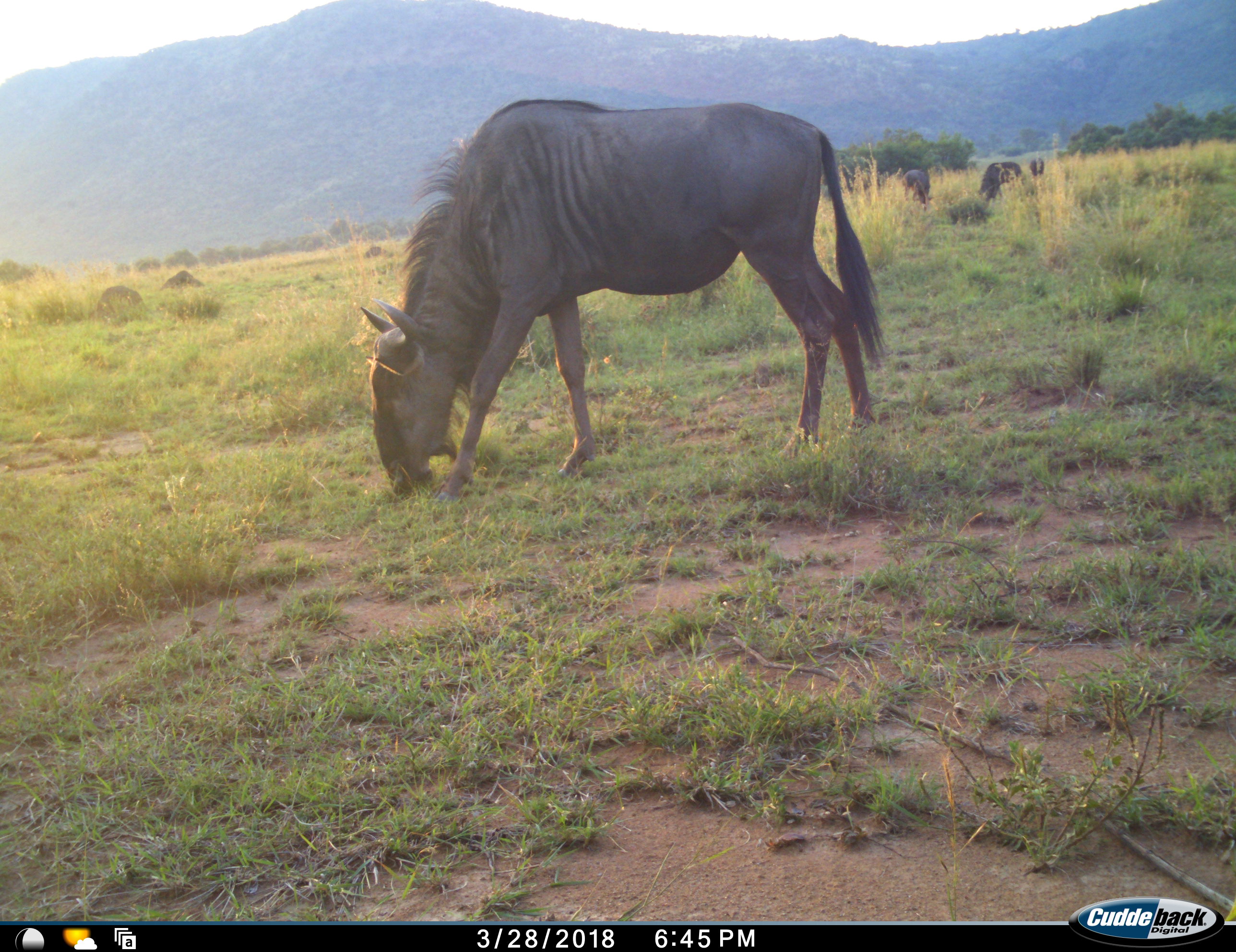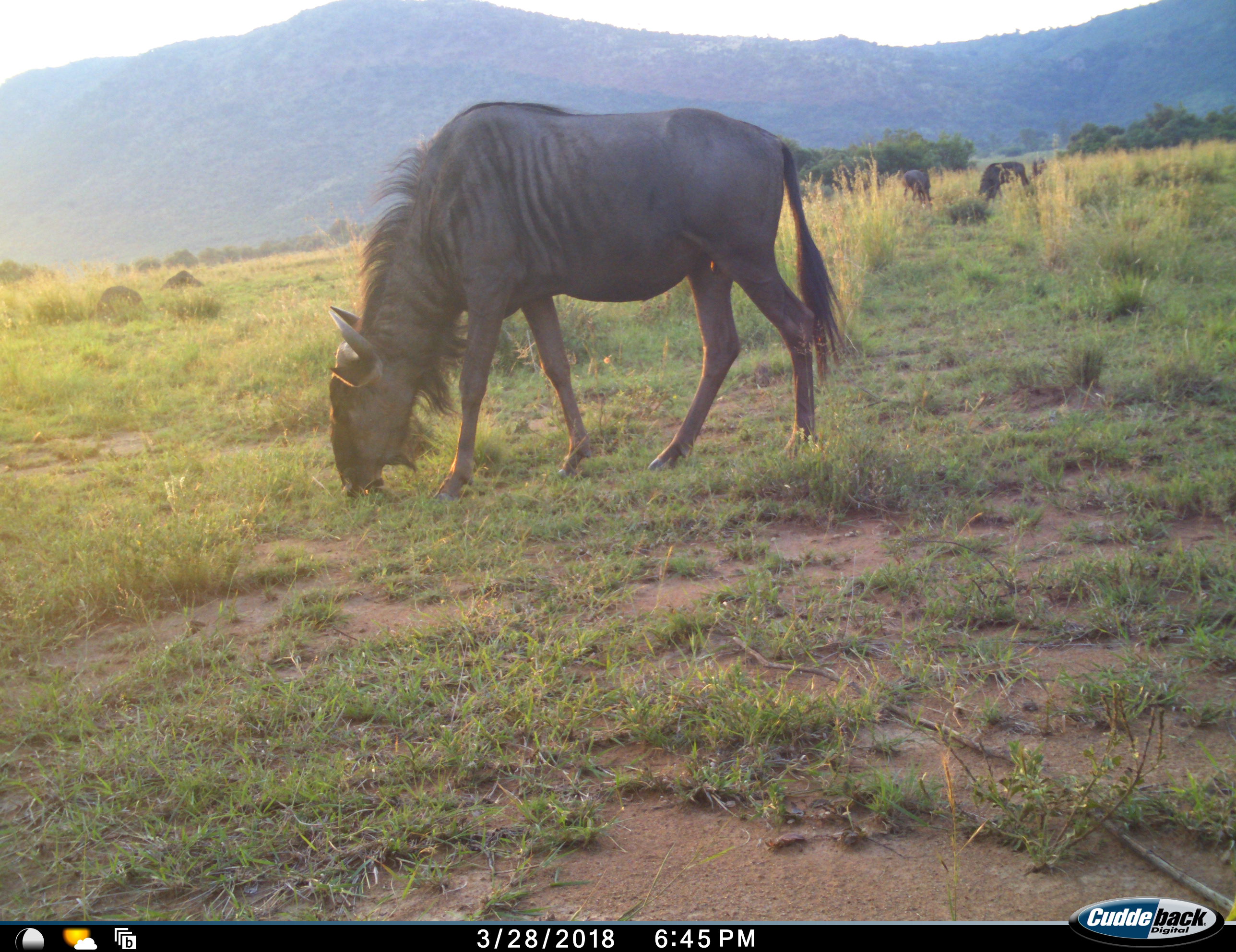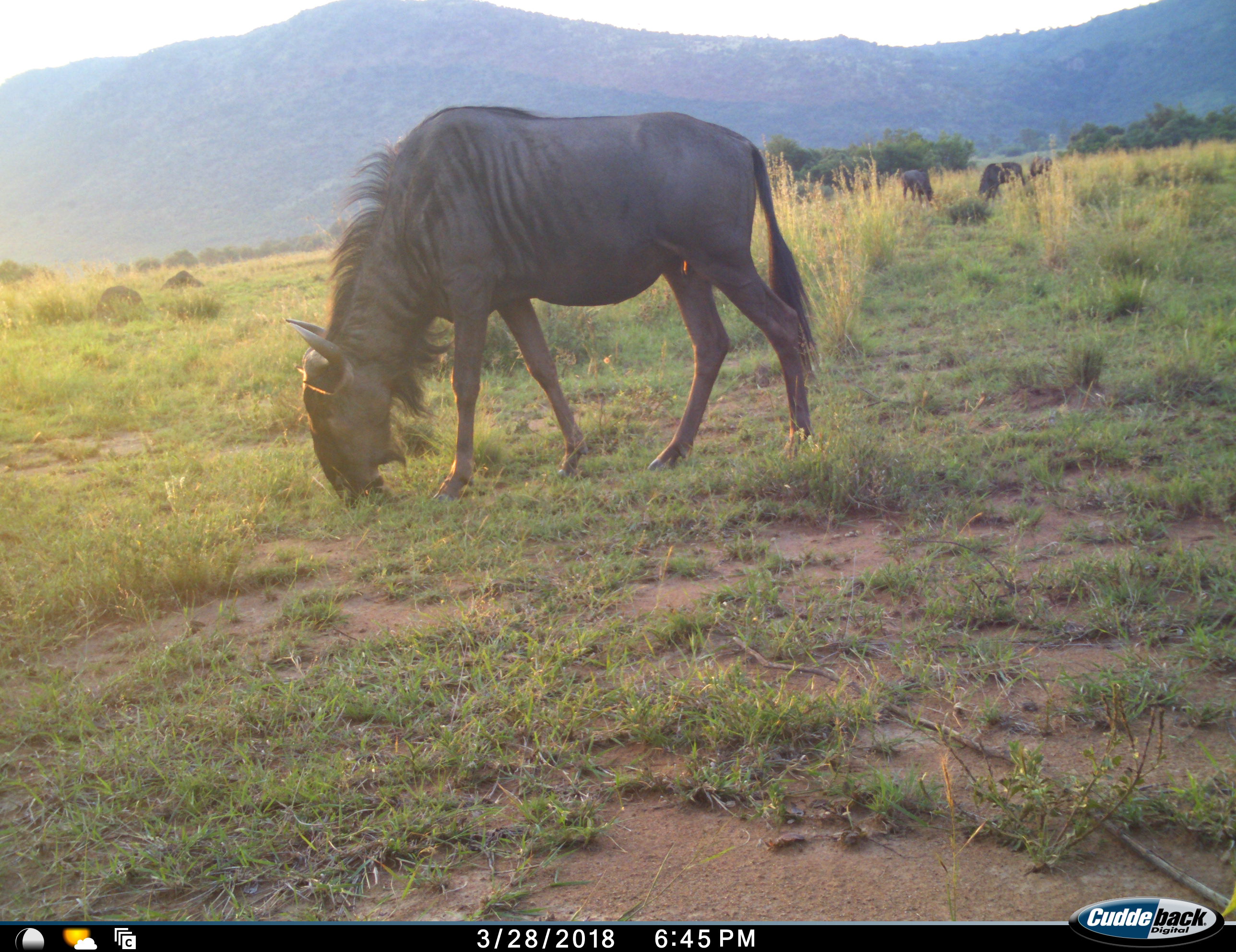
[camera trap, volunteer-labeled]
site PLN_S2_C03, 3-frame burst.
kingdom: Animalia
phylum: Chordata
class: Mammalia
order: Artiodactyla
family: Bovidae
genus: Connochaetes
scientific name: Connochaetes taurinus taurinus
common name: blue wildebeest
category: wildebeestblue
Wildebeestblue (blue wildebeest) (Connochaetes taurinus taurinus), count 4. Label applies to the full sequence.